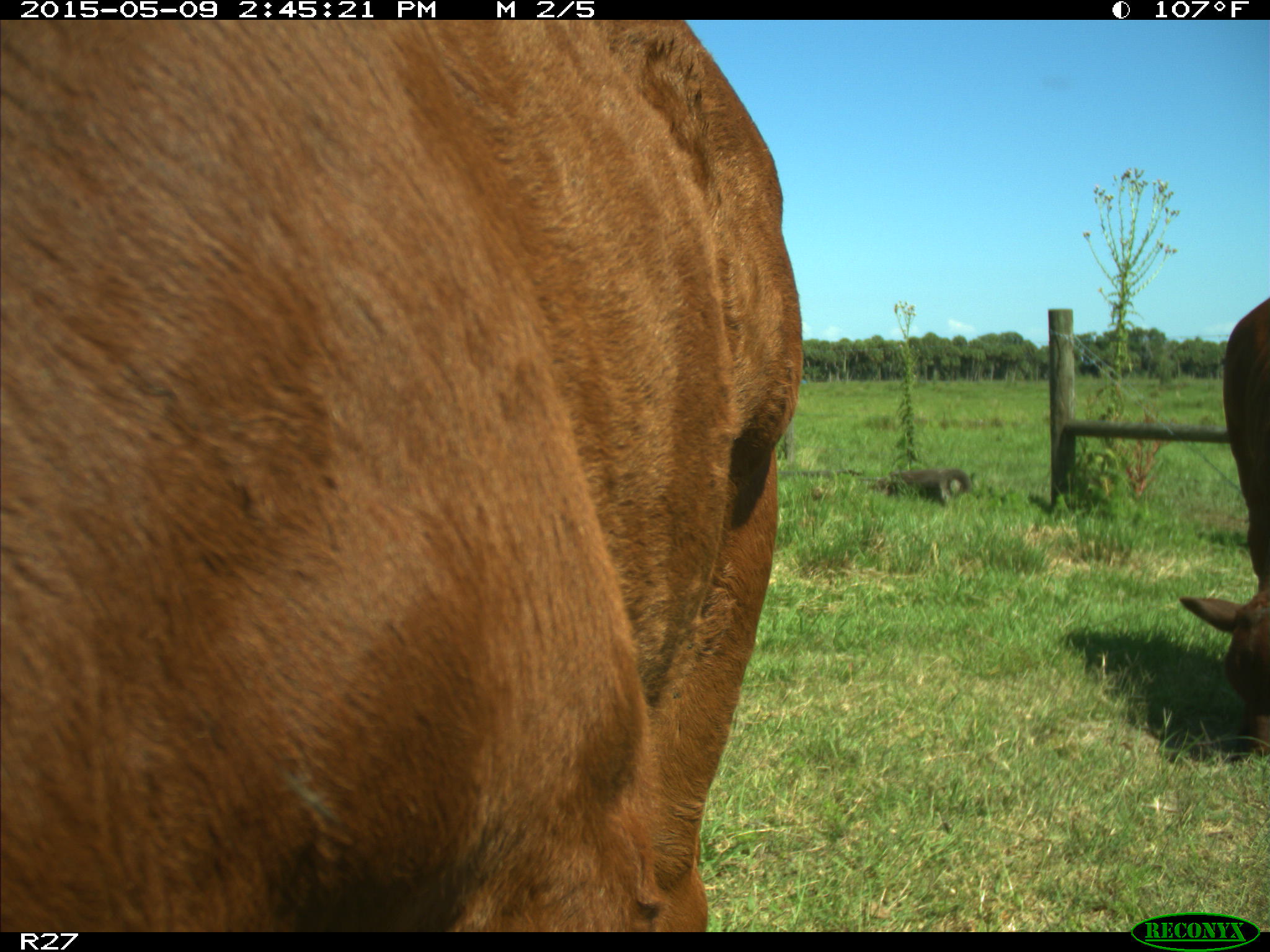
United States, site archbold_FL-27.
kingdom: Animalia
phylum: Chordata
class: Mammalia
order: Artiodactyla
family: Bovidae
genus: Bos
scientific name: Bos taurus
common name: domestic cow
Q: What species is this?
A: Bos taurus (domestic cow).